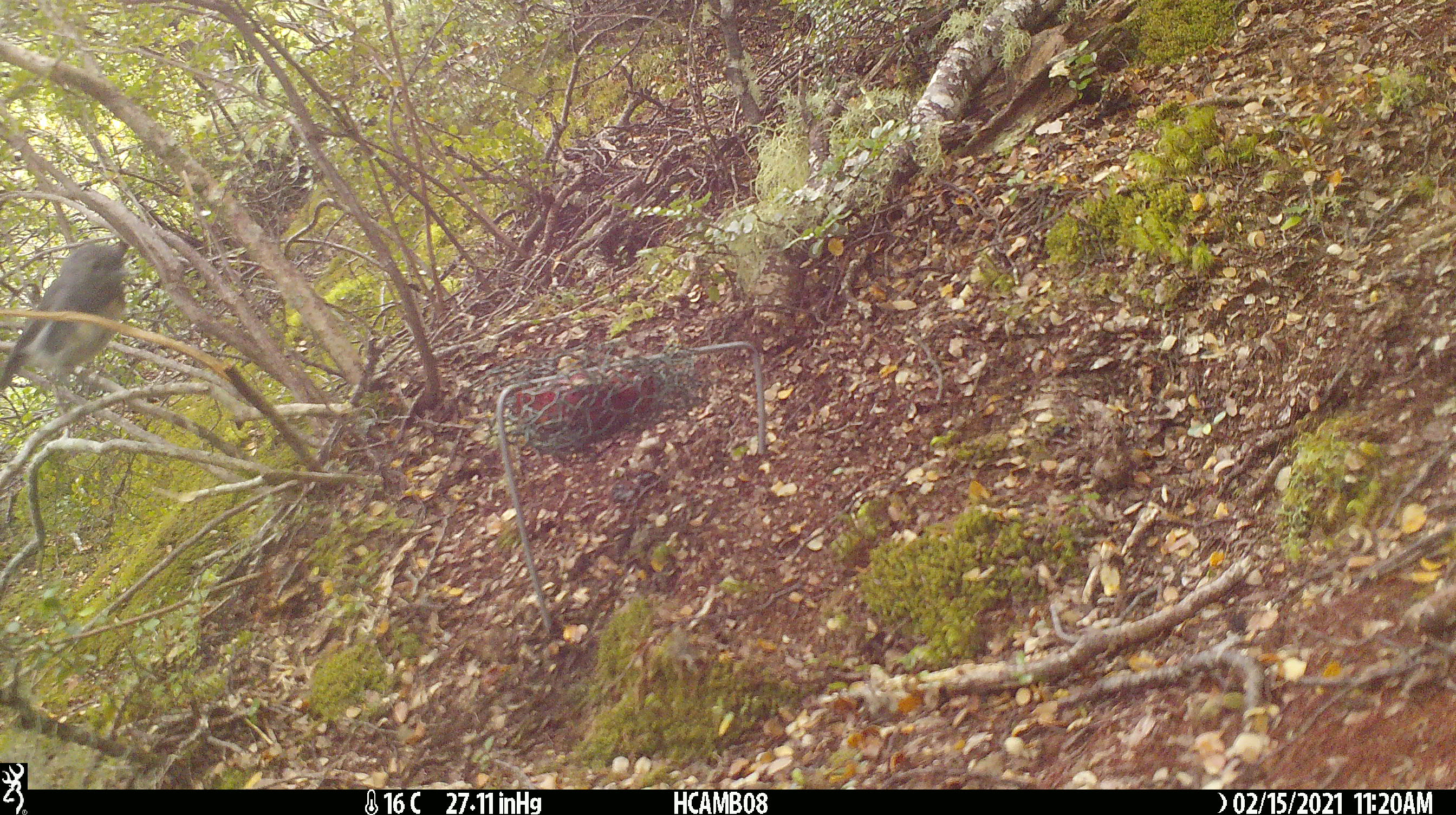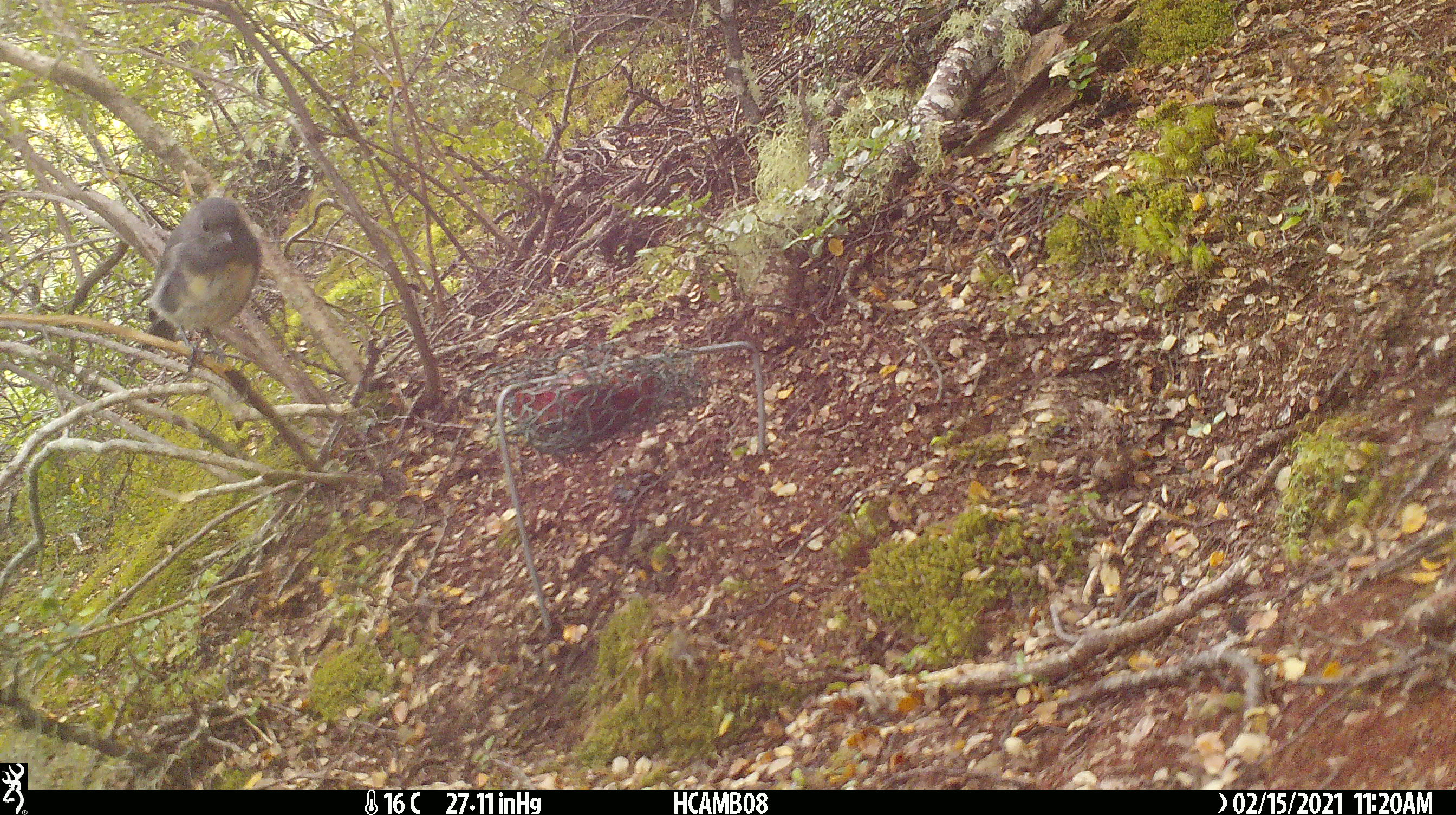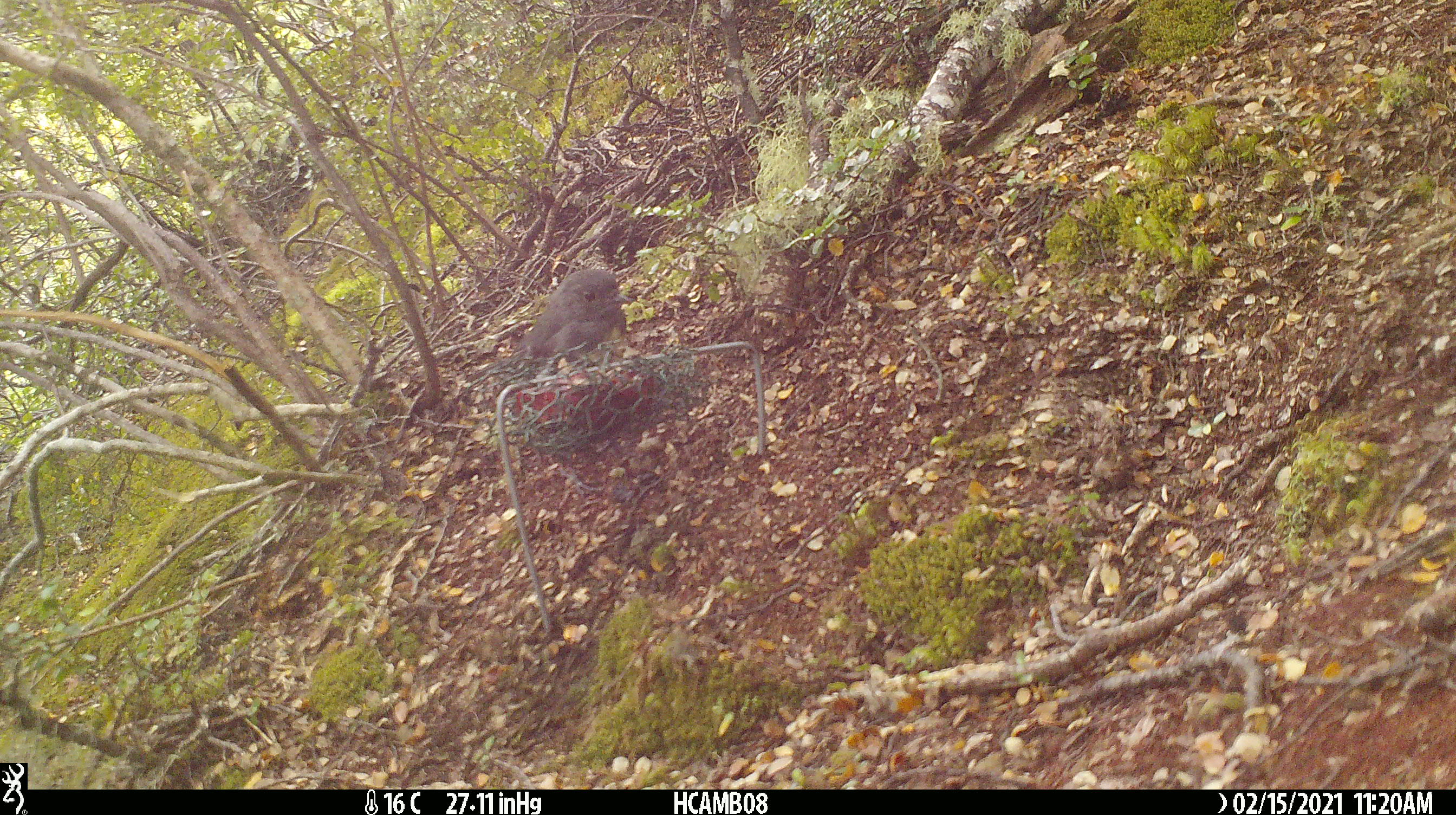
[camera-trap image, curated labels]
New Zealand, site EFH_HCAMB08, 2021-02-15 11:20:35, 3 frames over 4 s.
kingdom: Animalia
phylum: Chordata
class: Aves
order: Passeriformes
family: Petroicidae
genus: Petroica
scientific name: Petroica australis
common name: new zealand robin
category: robin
Robin (new zealand robin) (Petroica australis).